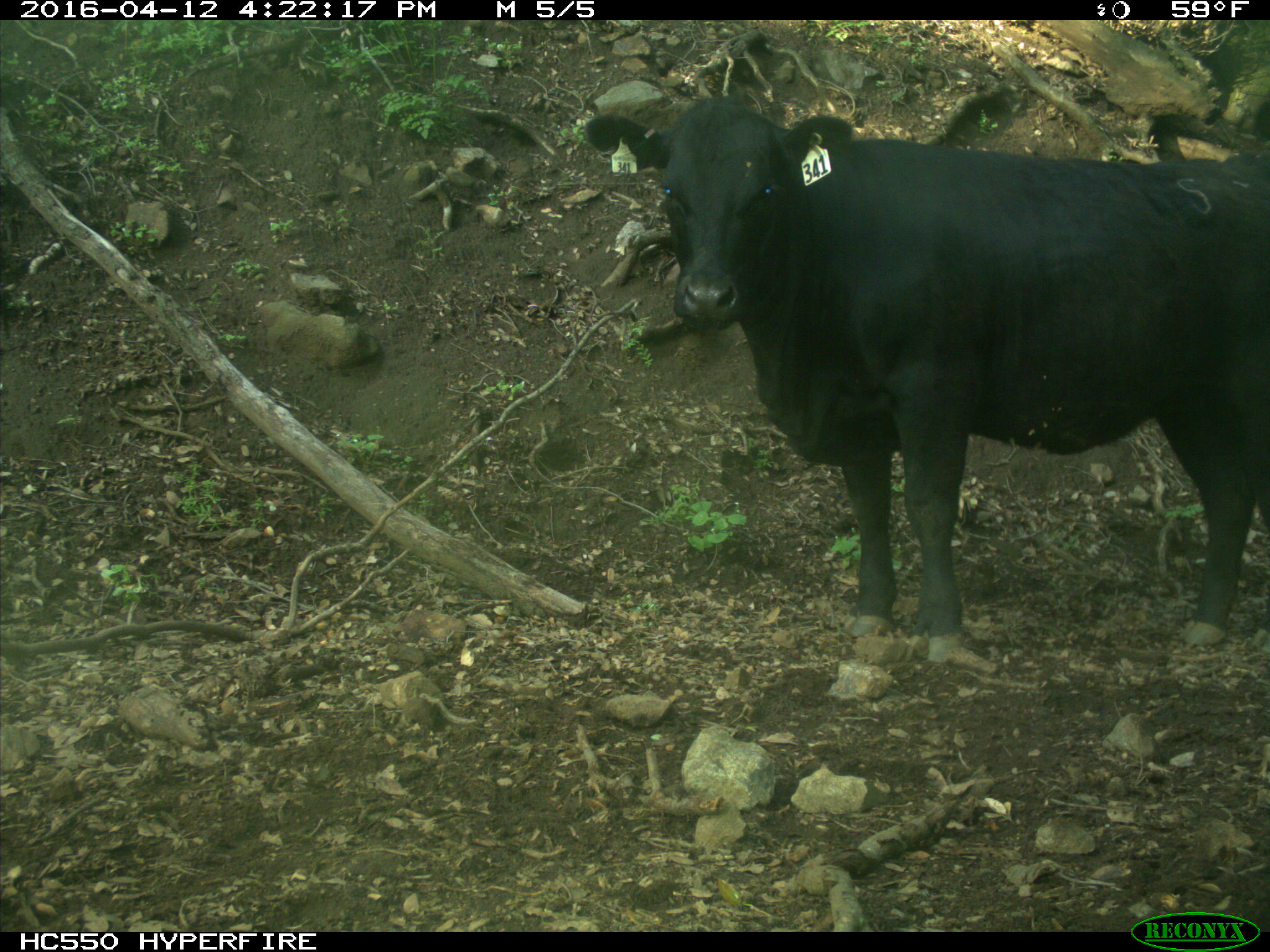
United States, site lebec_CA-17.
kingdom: Animalia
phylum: Chordata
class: Mammalia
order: Artiodactyla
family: Bovidae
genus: Bos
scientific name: Bos taurus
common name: domestic cow